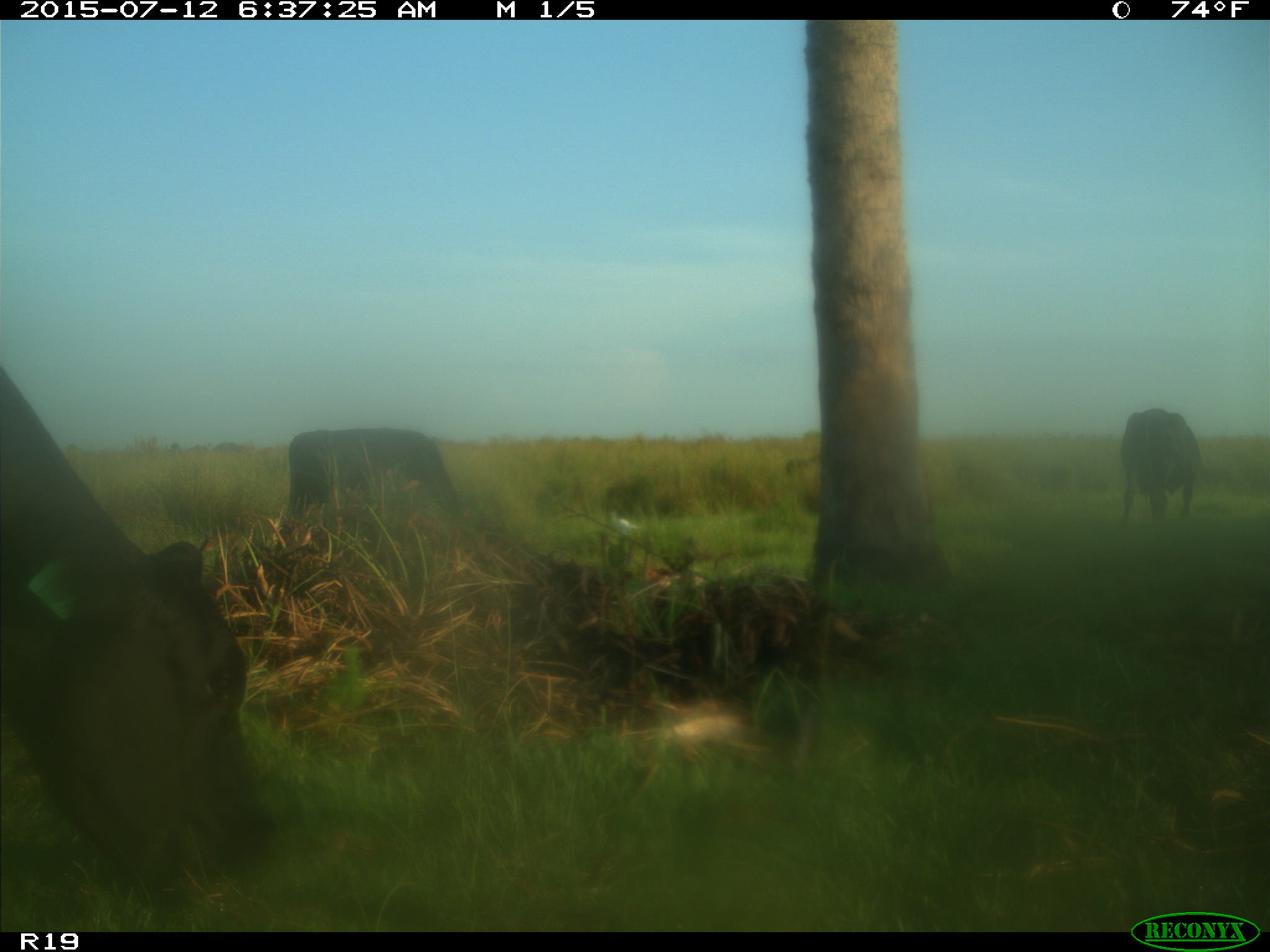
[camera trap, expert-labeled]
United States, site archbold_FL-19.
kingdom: Animalia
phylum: Chordata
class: Mammalia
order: Artiodactyla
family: Bovidae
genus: Bos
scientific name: Bos taurus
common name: domestic cow